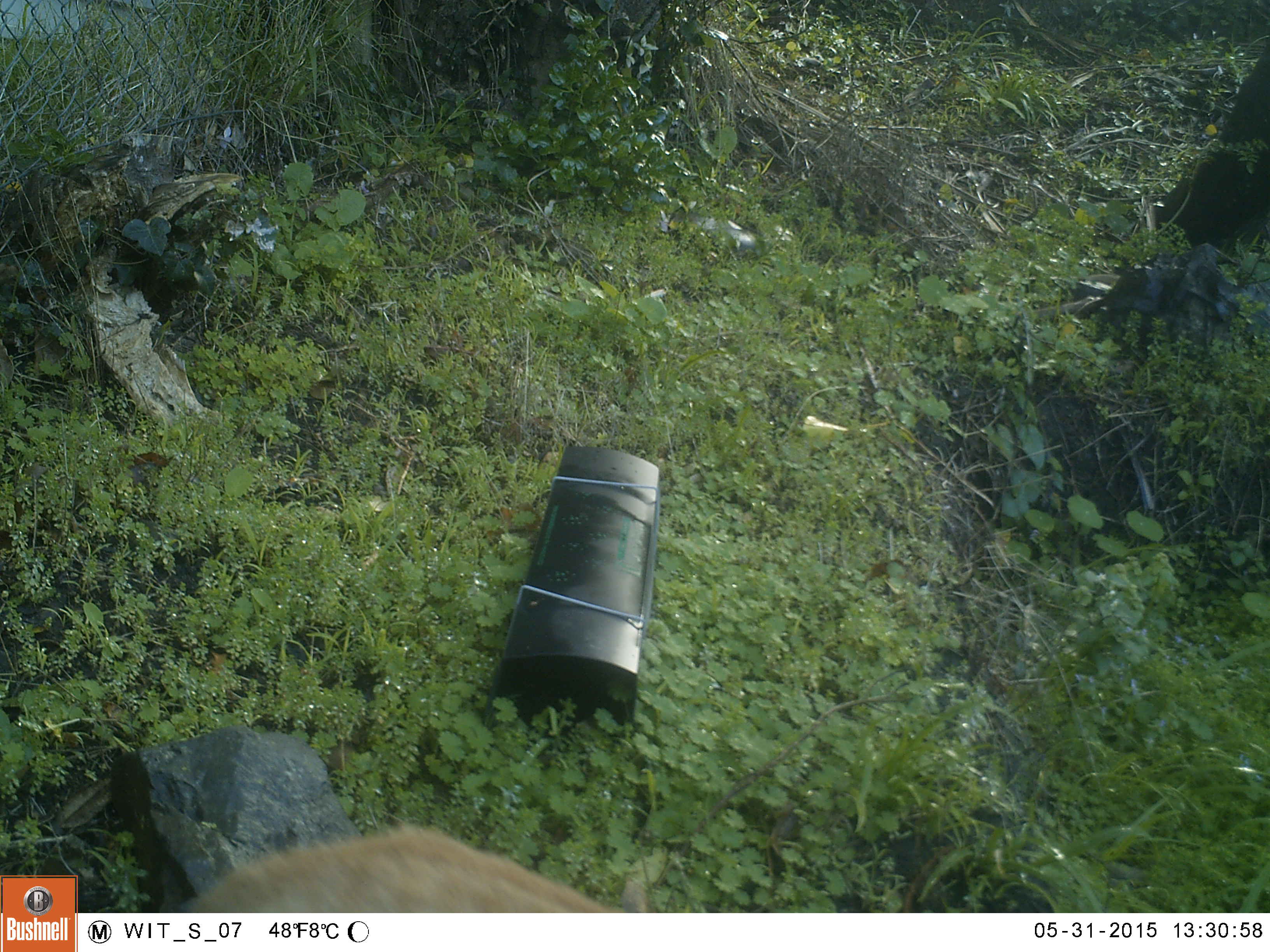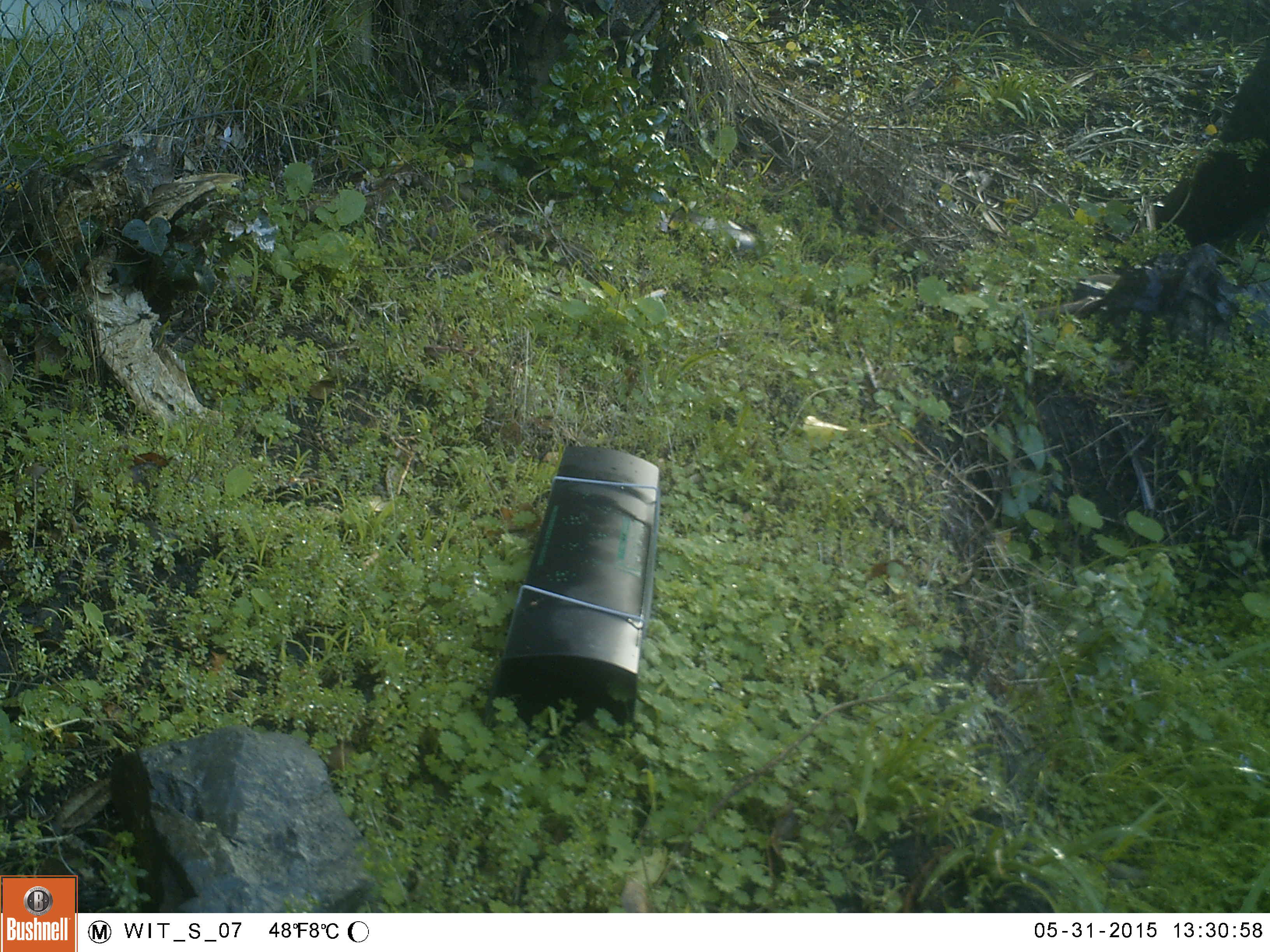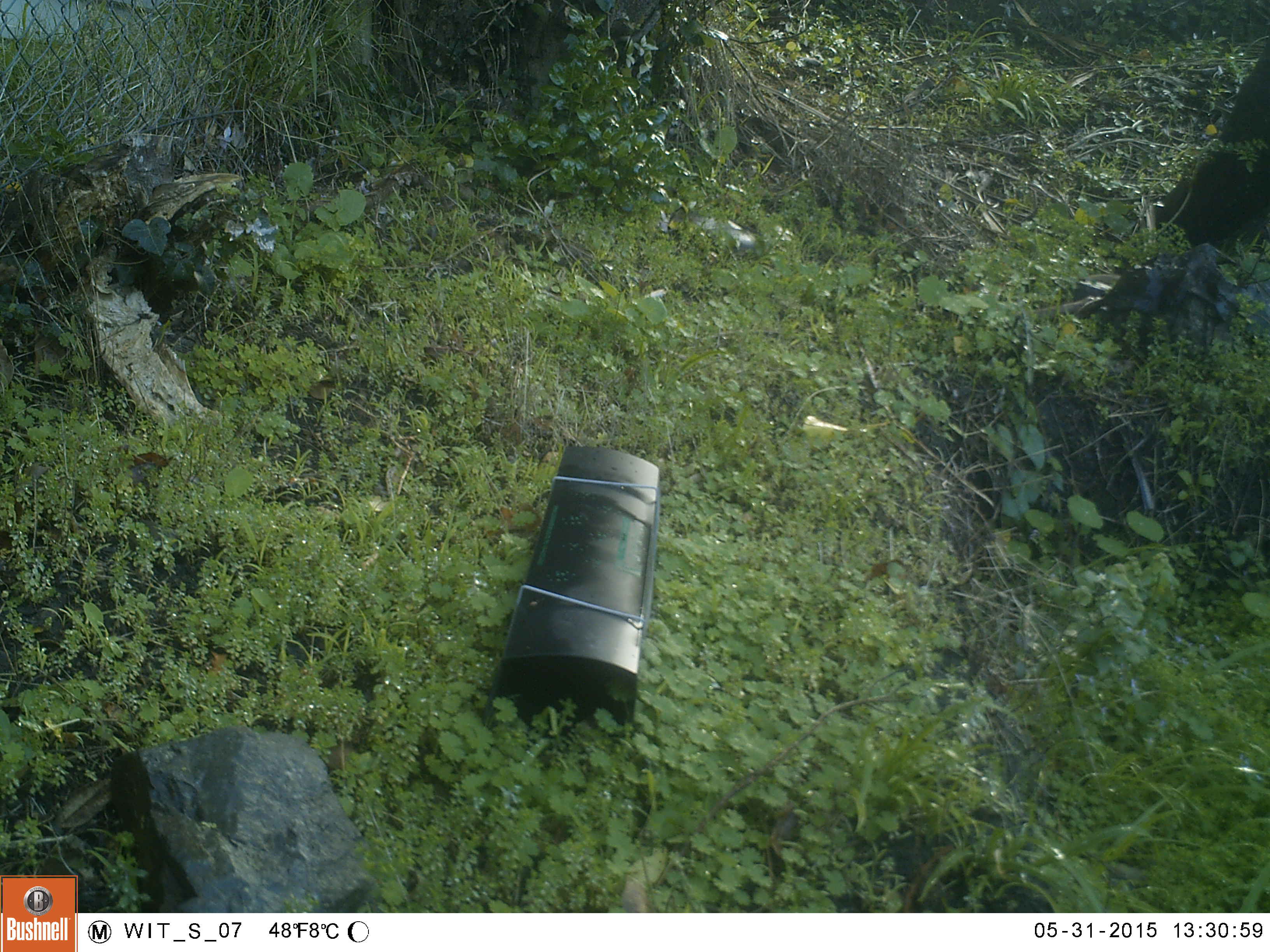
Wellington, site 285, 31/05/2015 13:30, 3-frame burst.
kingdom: Animalia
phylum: Chordata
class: Mammalia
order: Carnivora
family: Felidae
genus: Felis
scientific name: Felis catus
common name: cat